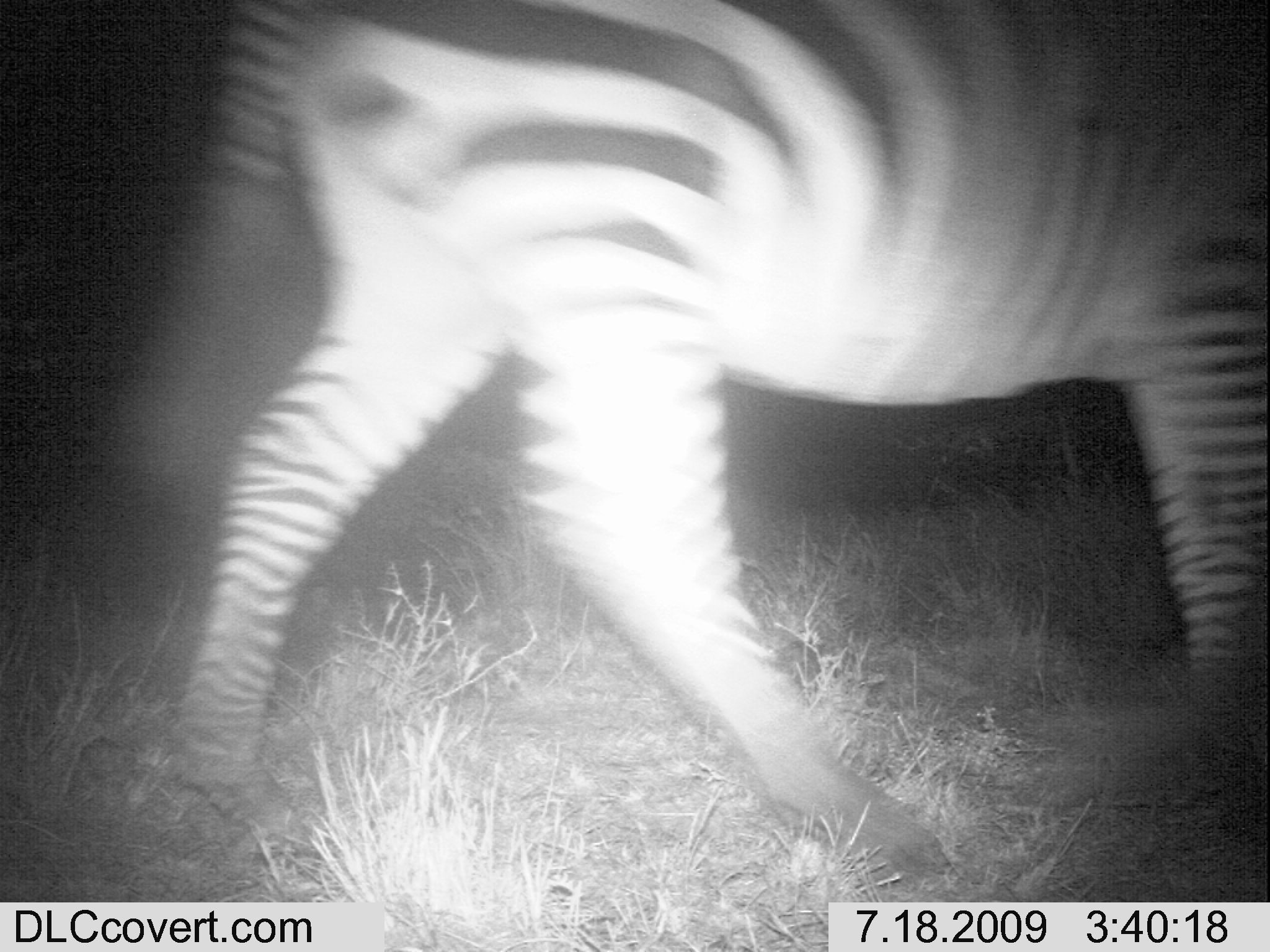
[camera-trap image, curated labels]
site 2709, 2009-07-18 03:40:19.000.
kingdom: Animalia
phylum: Chordata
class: Mammalia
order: Perissodactyla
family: Equidae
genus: Equus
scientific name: Equus quagga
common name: plains zebra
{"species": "Equus quagga (plains zebra)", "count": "1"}